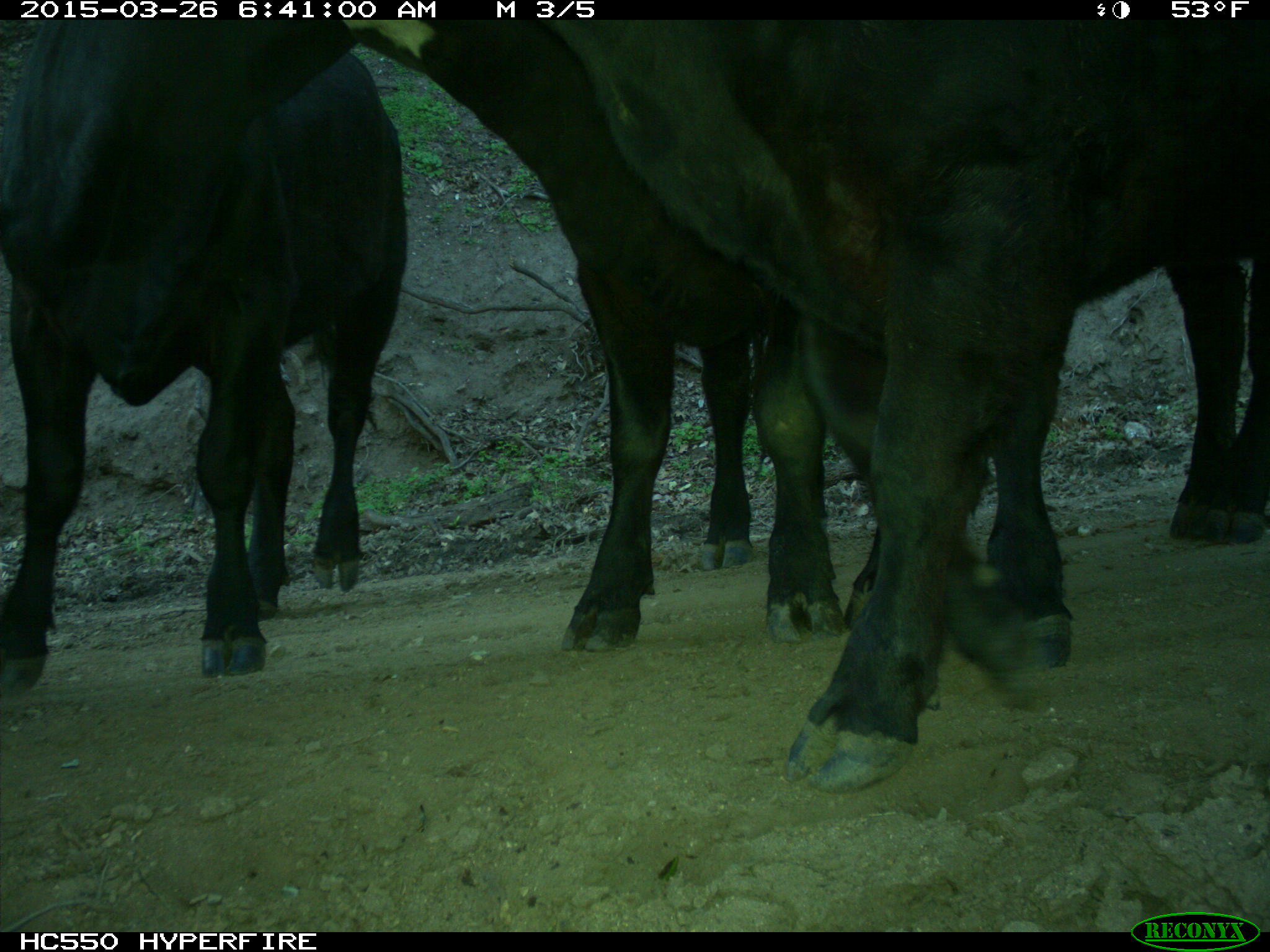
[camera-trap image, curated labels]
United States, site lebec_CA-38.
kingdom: Animalia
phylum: Chordata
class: Mammalia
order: Artiodactyla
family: Bovidae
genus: Bos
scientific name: Bos taurus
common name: domestic cow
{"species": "Bos taurus (domestic cow)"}